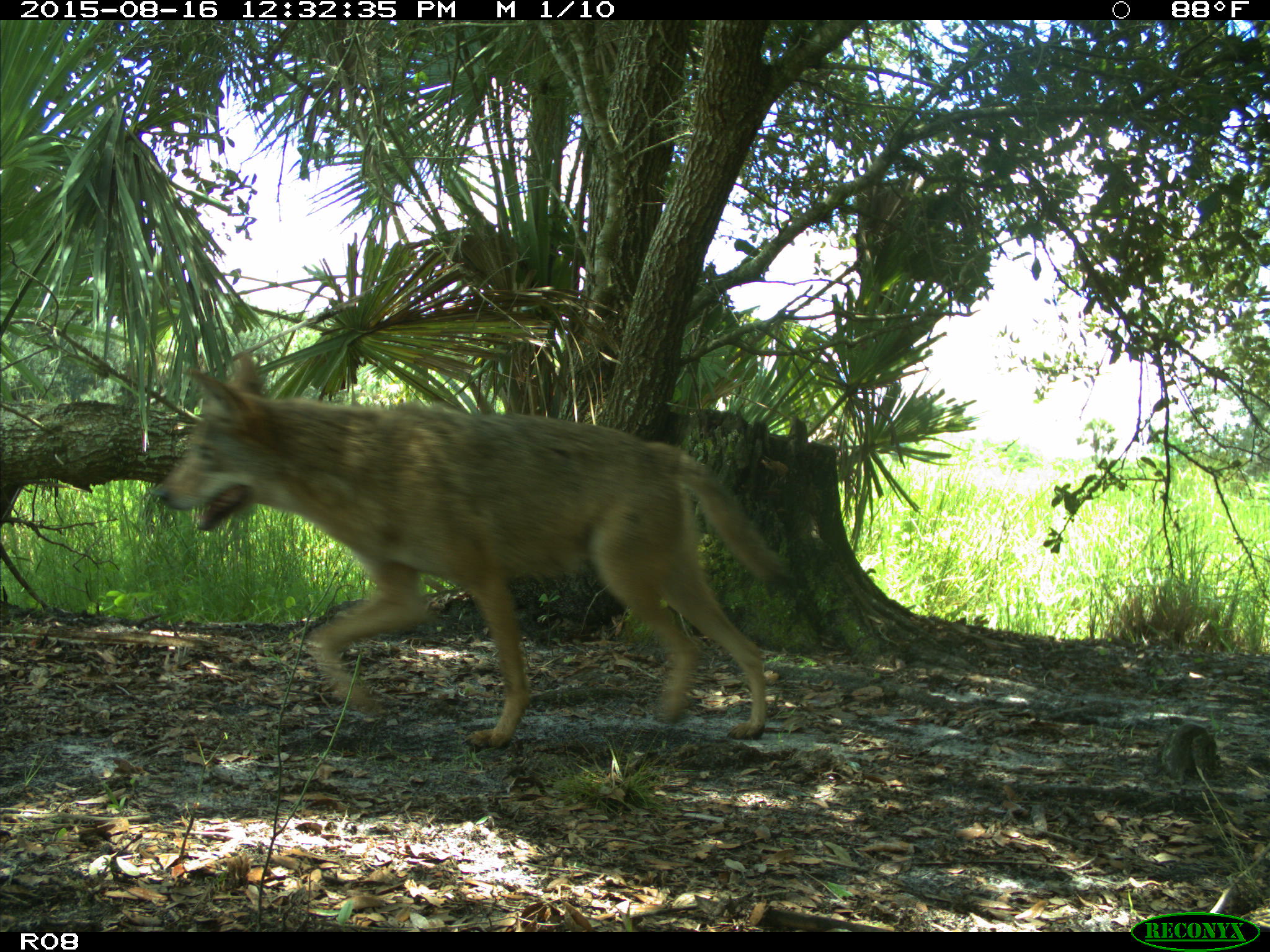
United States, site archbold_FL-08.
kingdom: Animalia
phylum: Chordata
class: Mammalia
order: Carnivora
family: Canidae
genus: Canis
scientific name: Canis latrans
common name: coyote